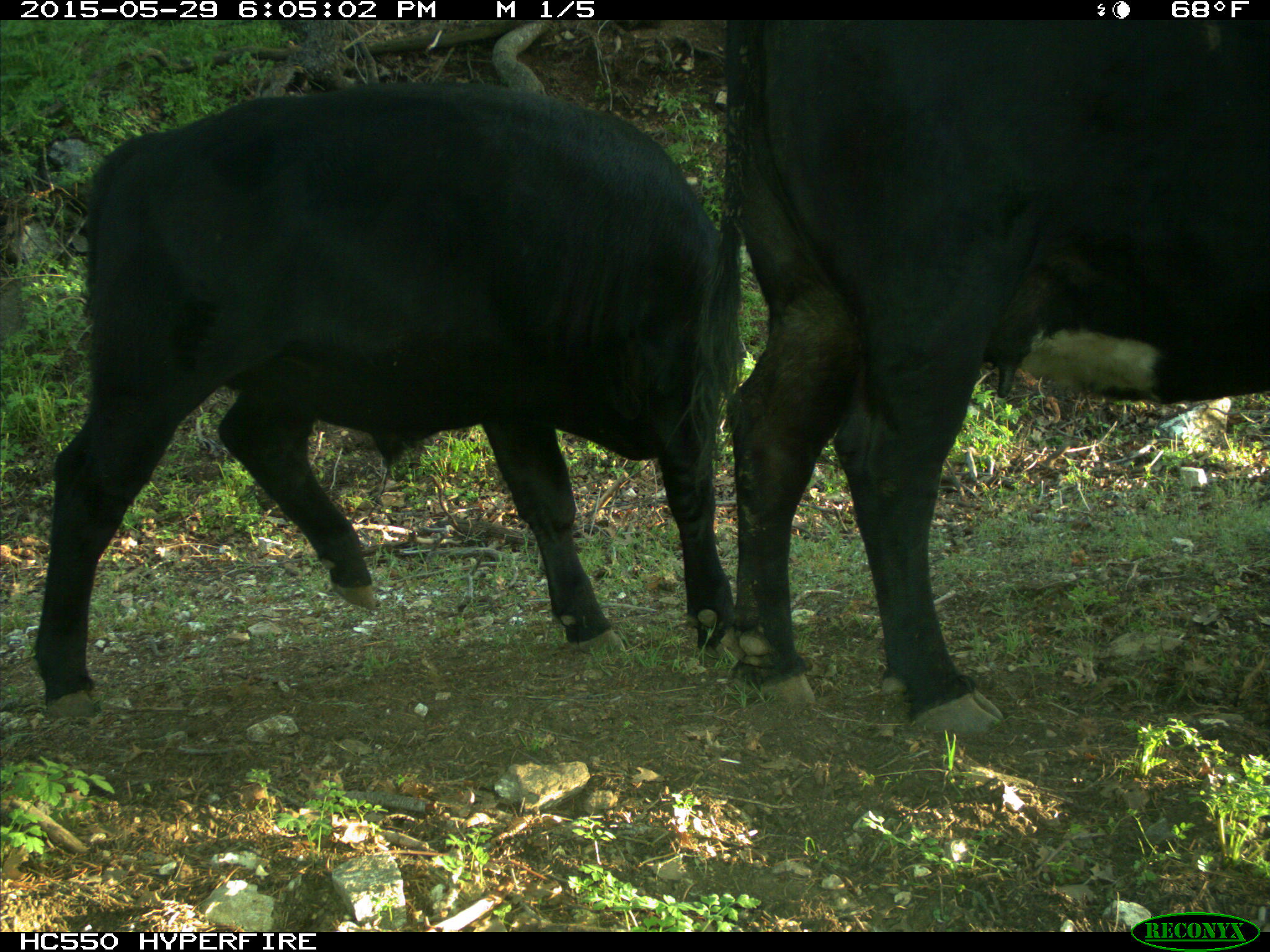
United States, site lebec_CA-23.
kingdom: Animalia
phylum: Chordata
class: Mammalia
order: Artiodactyla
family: Bovidae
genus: Bos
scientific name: Bos taurus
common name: domestic cow